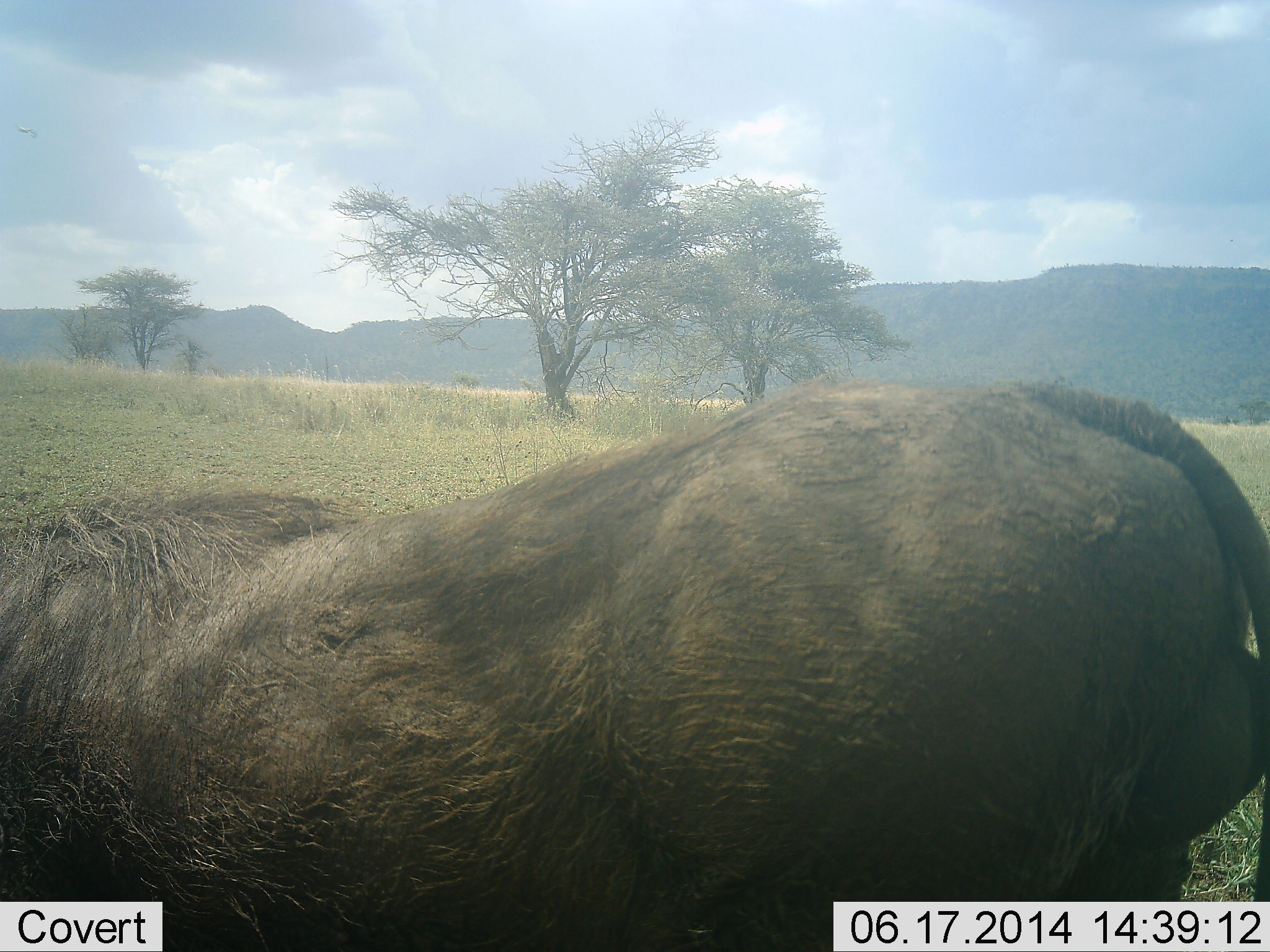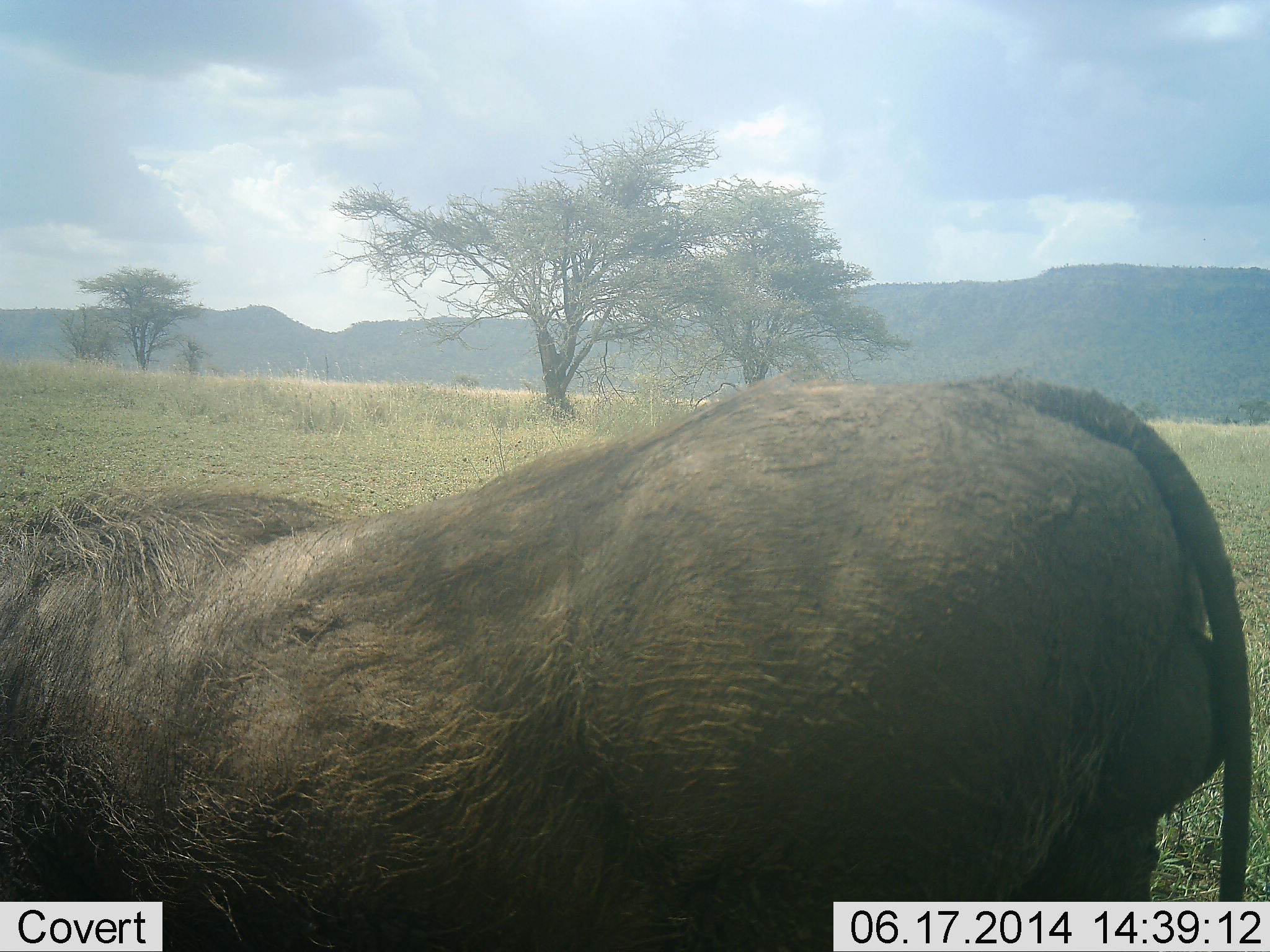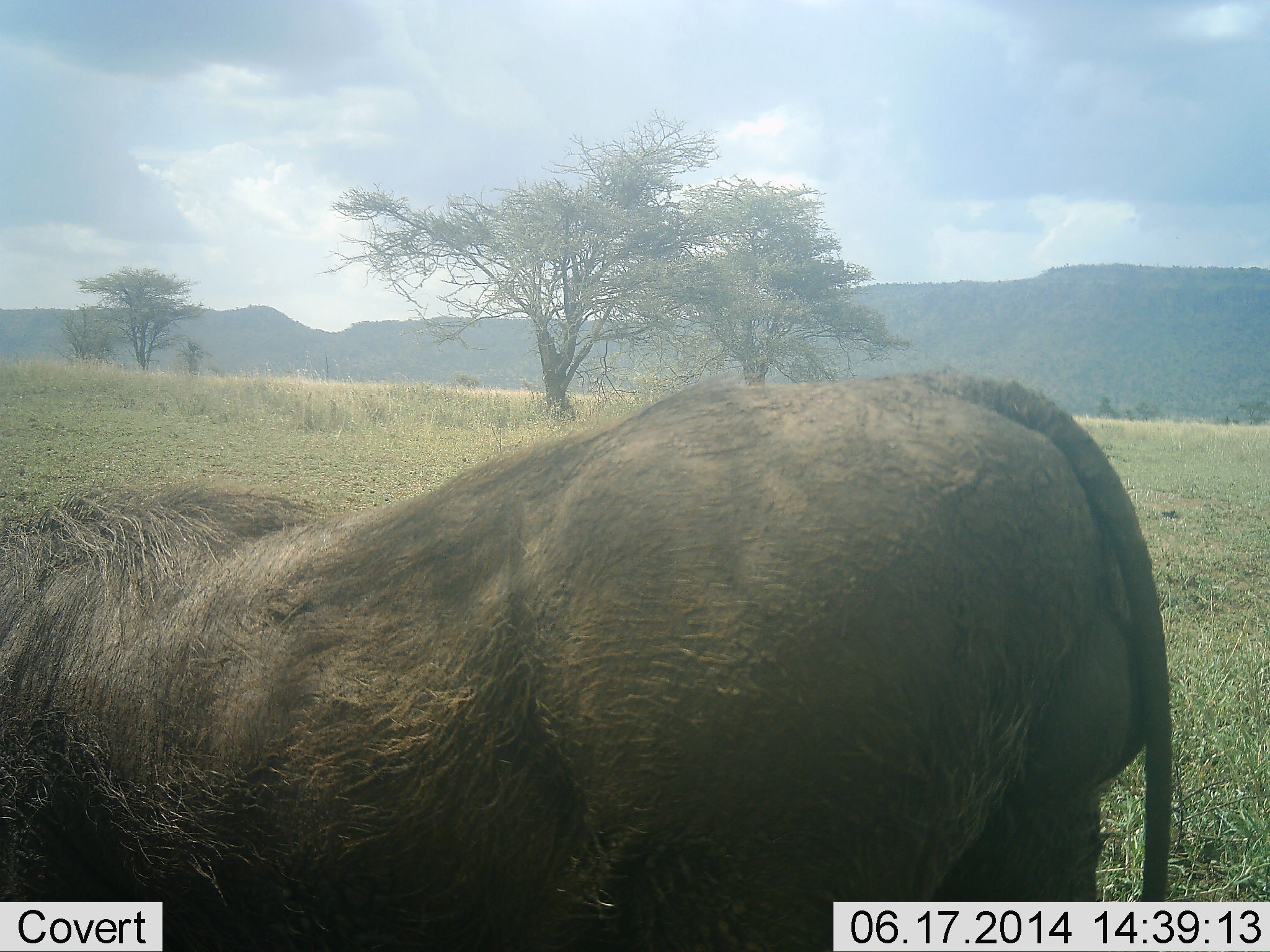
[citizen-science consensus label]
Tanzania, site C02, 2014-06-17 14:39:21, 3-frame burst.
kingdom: Animalia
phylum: Chordata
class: Mammalia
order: Artiodactyla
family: Suidae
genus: Phacochoerus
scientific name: Phacochoerus africanus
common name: warthog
Warthog (Phacochoerus africanus), count 1. Behavior (volunteer vote fractions): standing 40%, resting 0%, moving 20%, interacting 10%. Young present (vote fraction): 0%. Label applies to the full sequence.